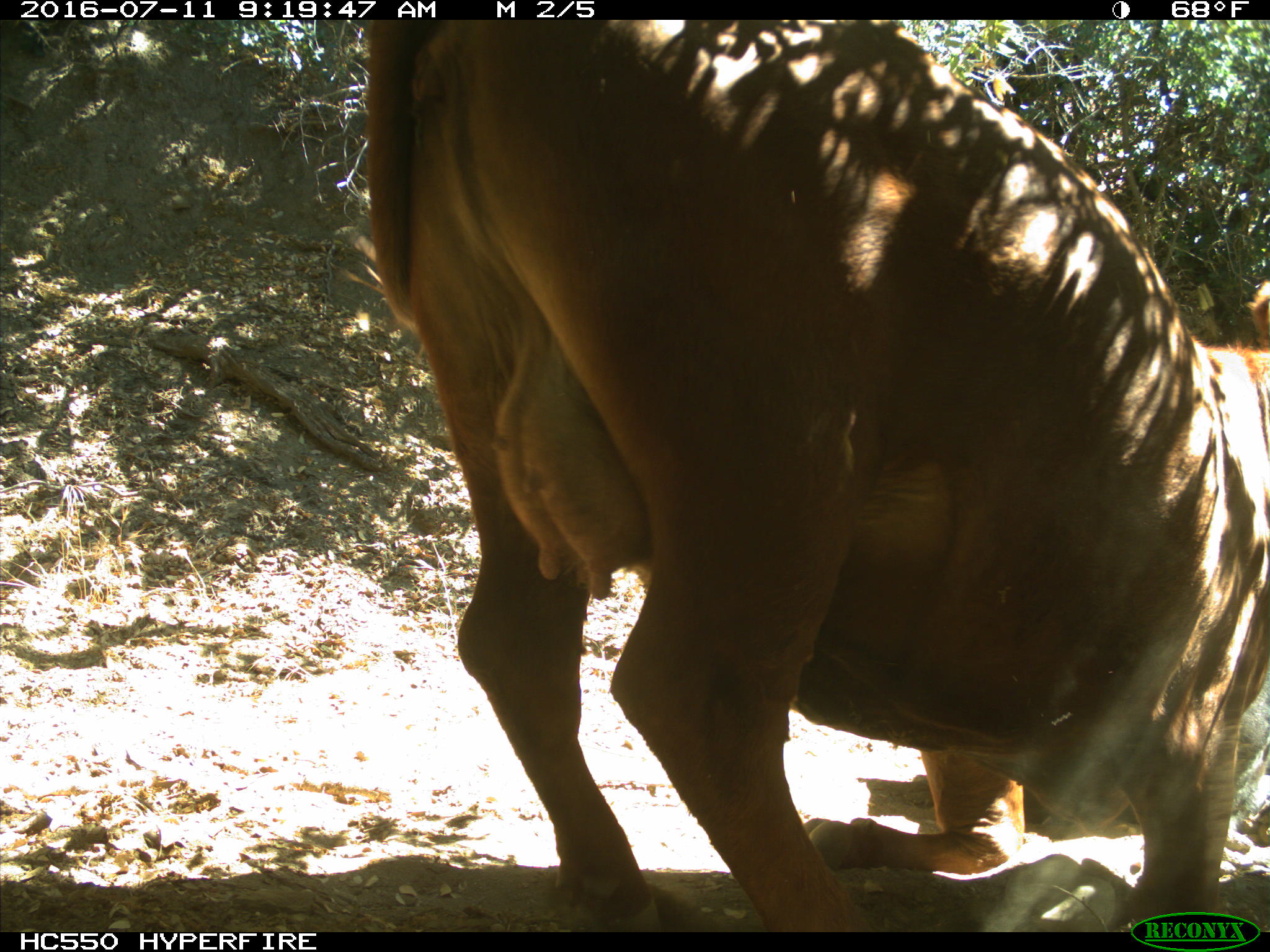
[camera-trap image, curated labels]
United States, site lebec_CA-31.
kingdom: Animalia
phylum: Chordata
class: Mammalia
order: Artiodactyla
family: Bovidae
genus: Bos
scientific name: Bos taurus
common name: domestic cow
Bos taurus (domestic cow).